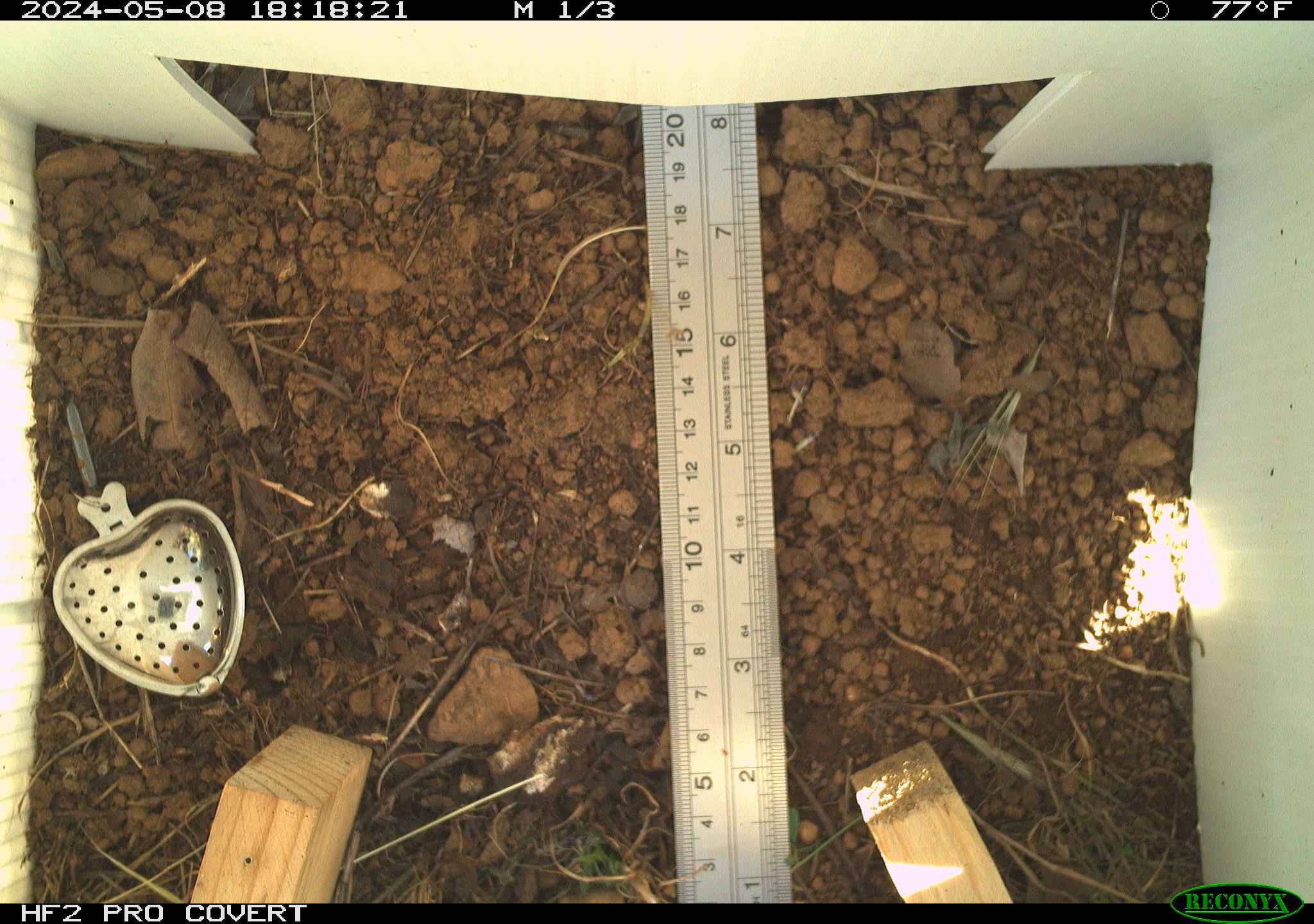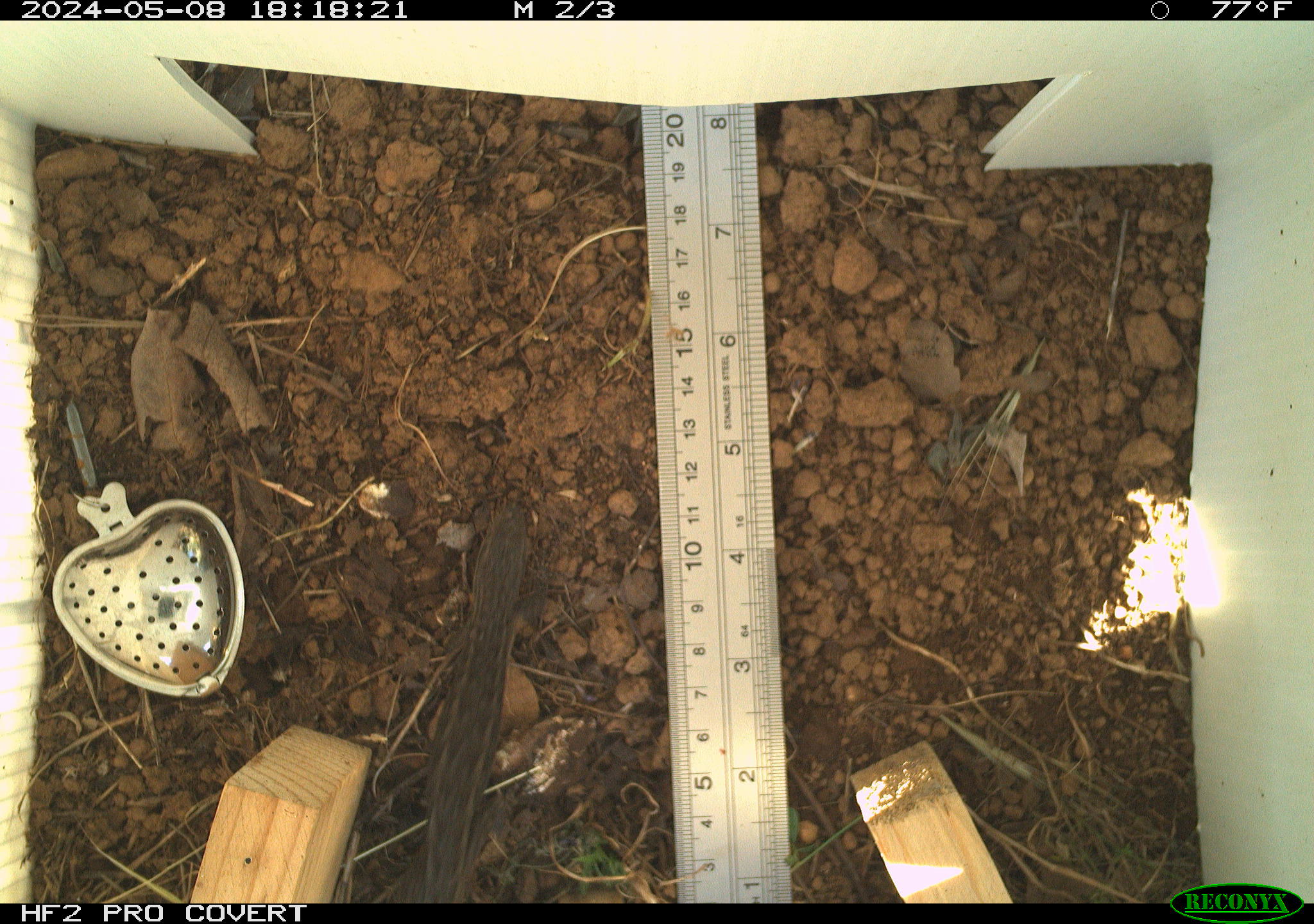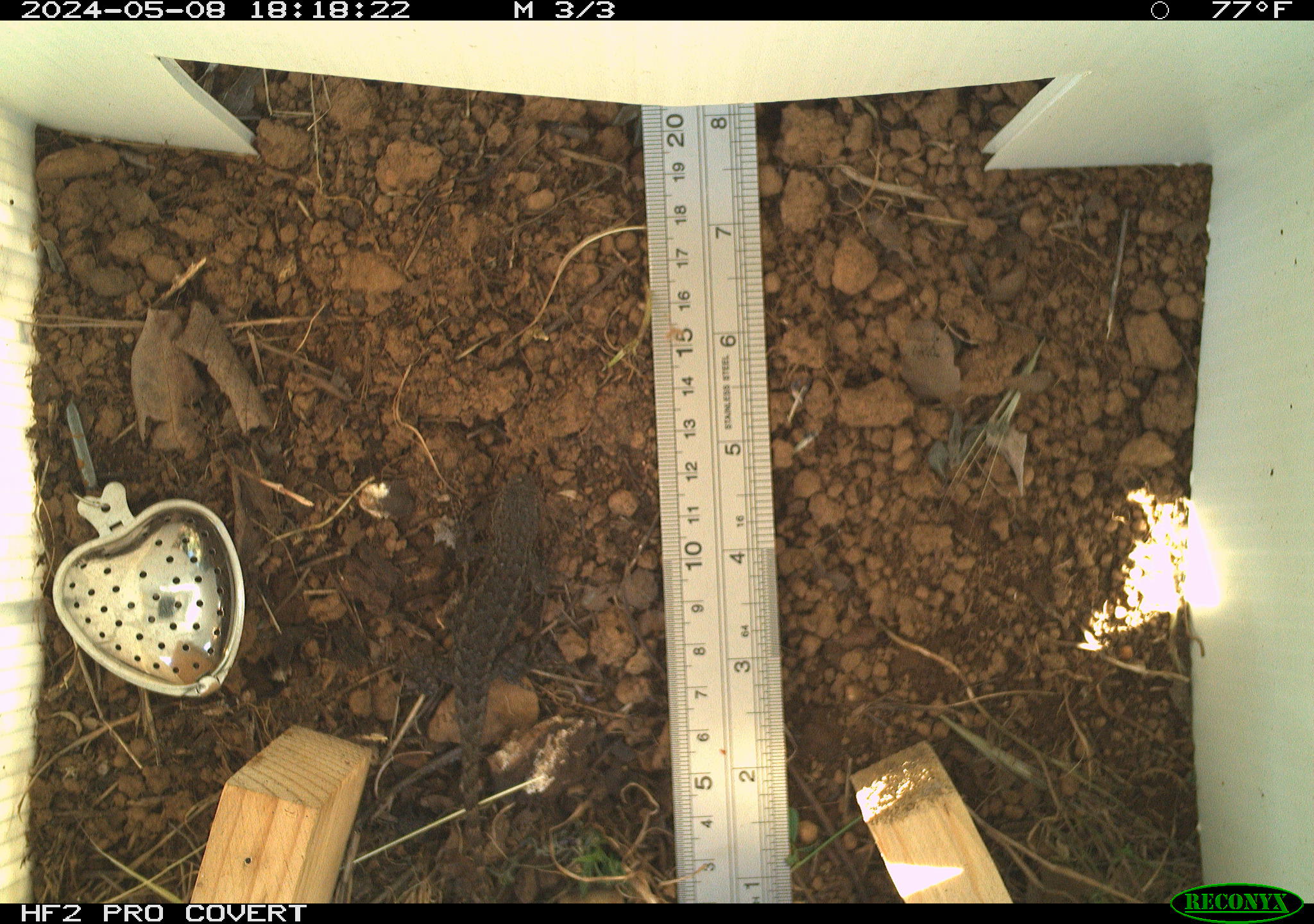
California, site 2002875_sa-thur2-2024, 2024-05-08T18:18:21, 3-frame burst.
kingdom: Animalia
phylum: Chordata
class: Reptilia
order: Squamata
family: Phrynosomatidae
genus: Sceloporus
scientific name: Sceloporus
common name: spiny lizards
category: sceloporus species